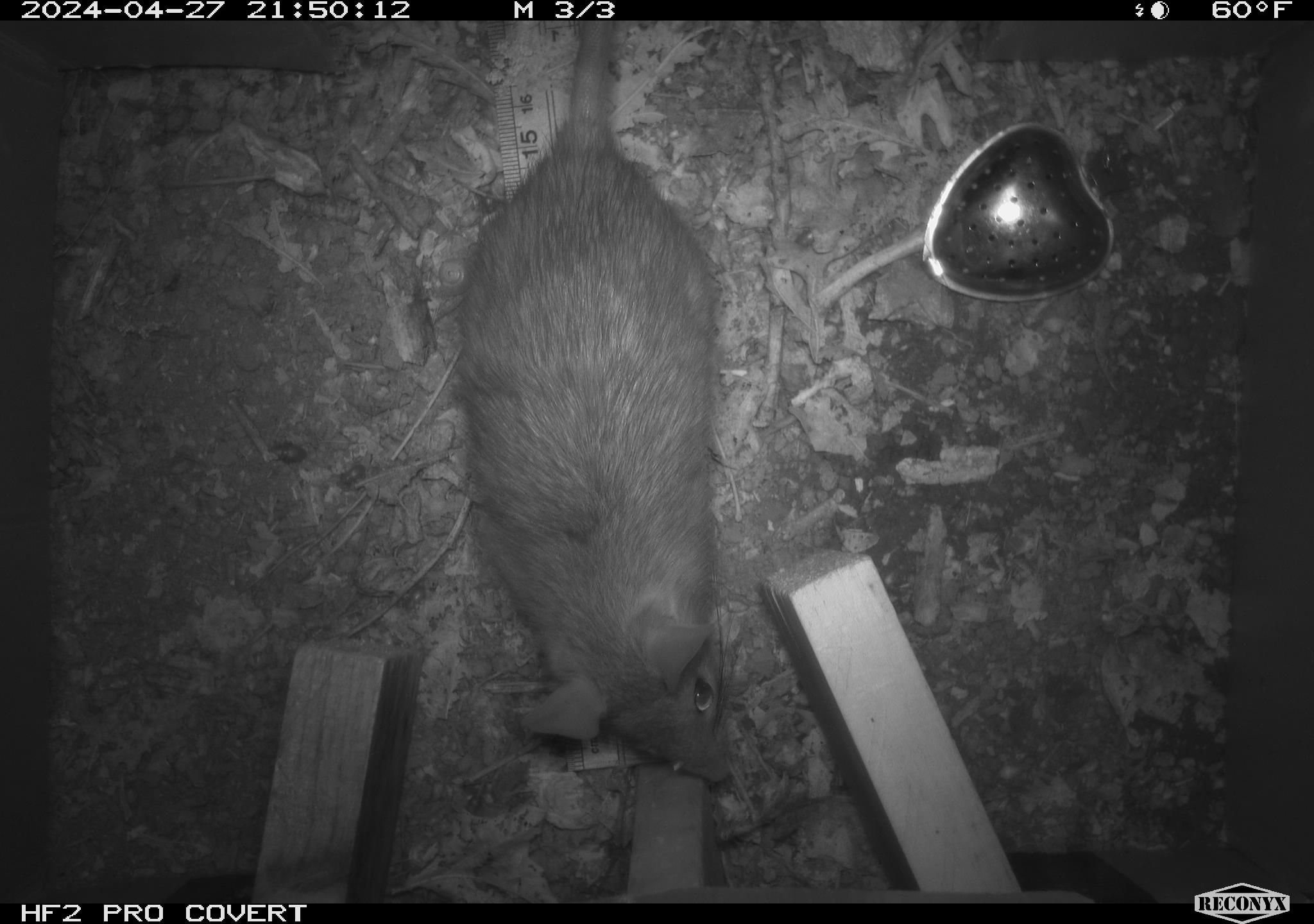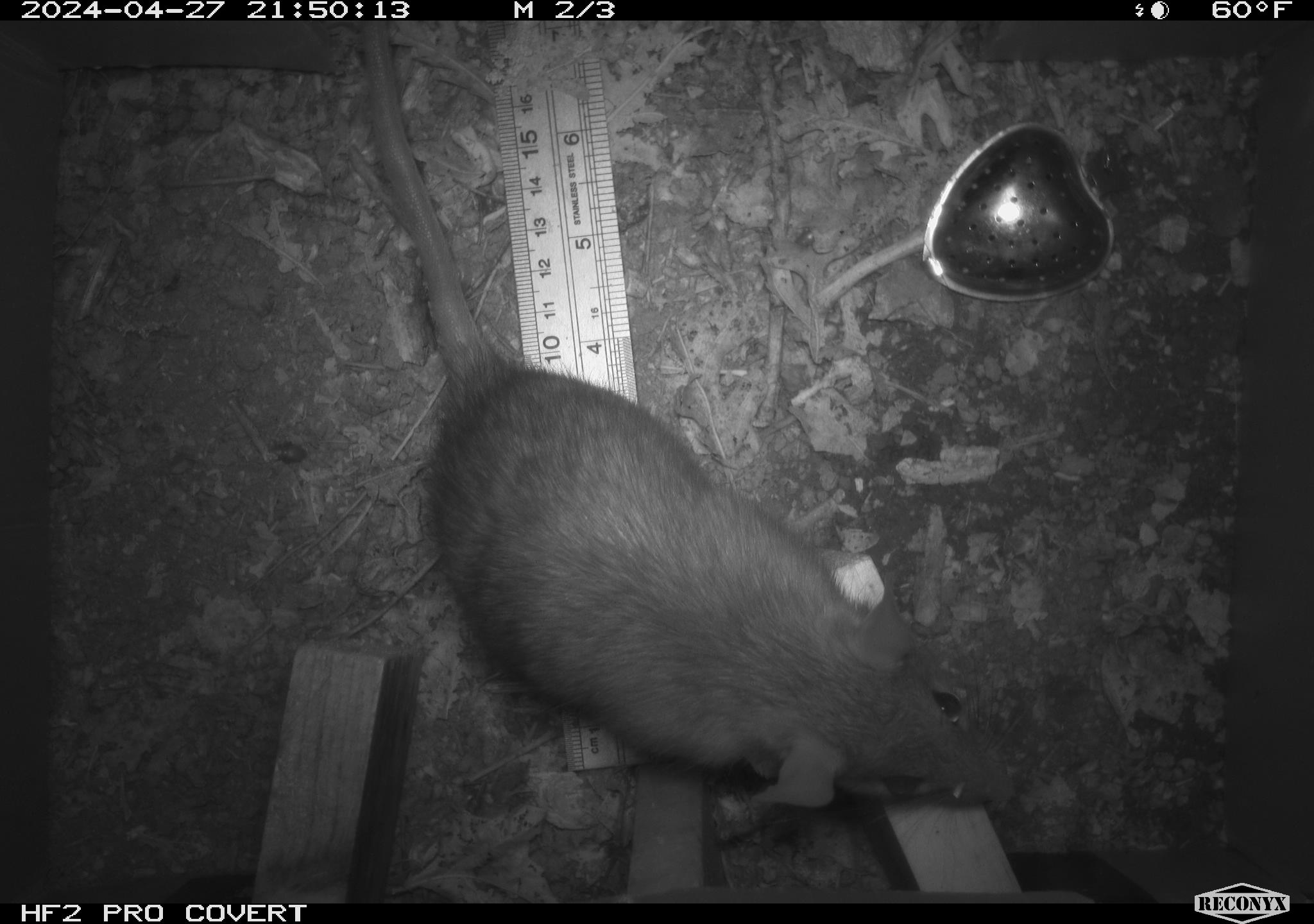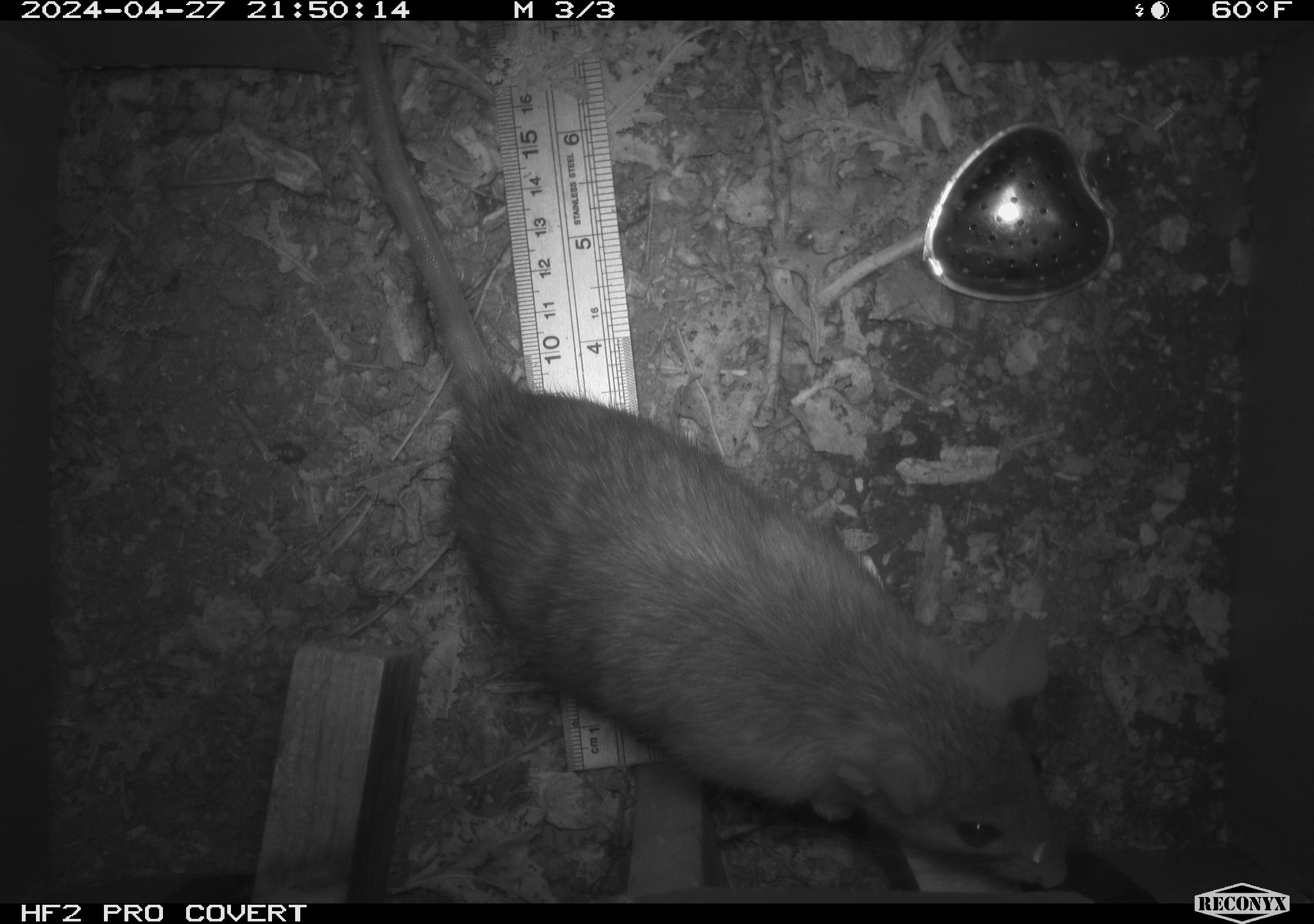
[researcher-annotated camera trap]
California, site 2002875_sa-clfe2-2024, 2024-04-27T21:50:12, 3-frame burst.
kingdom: Animalia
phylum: Chordata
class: Mammalia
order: Rodentia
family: Muridae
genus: Rattus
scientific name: Rattus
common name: rat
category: rattus species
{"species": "rattus species (rat) (Rattus)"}